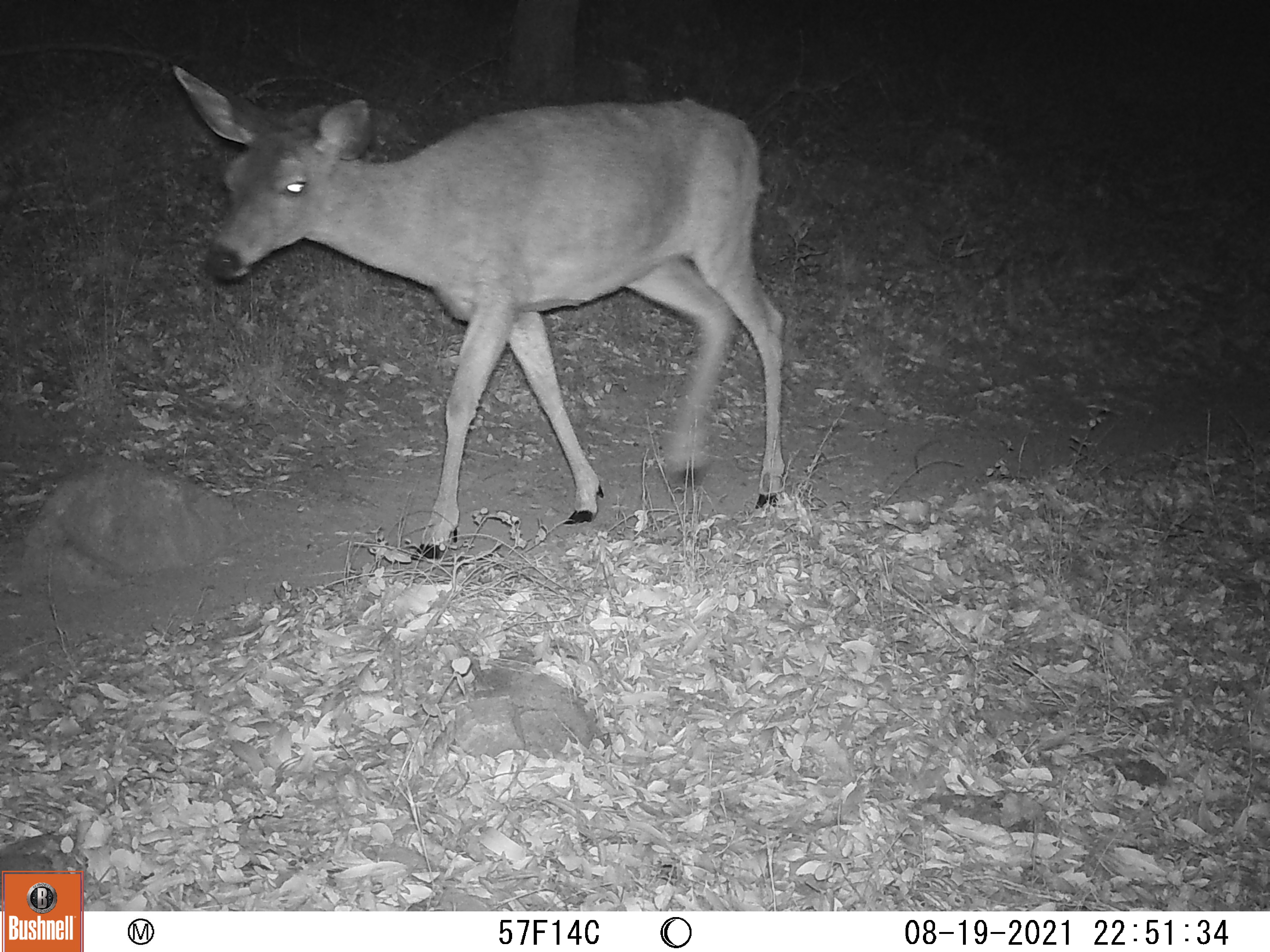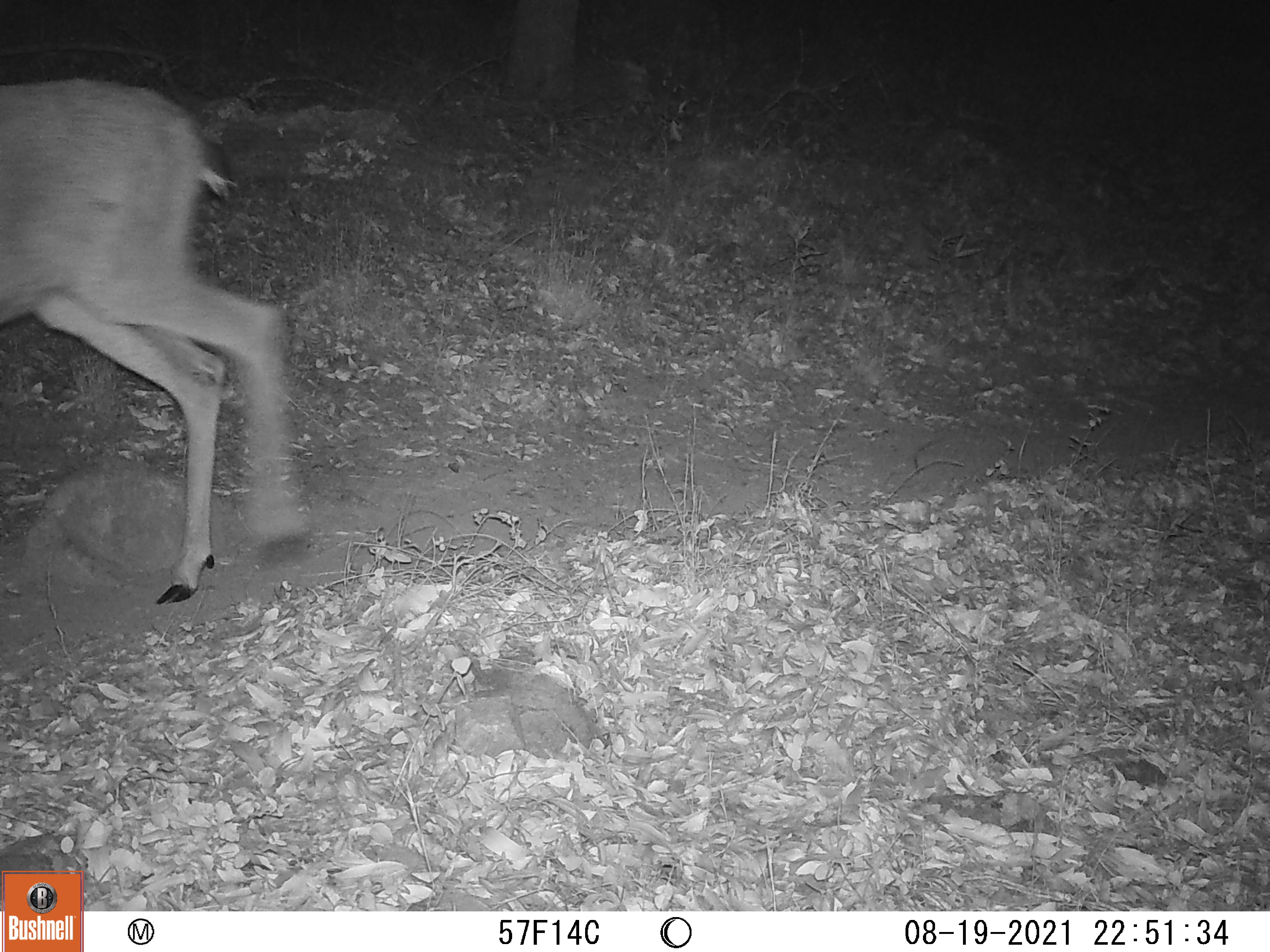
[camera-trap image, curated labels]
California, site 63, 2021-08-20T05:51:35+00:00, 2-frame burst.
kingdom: Animalia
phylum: Chordata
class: Mammalia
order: Artiodactyla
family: Cervidae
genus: Odocoileus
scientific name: Odocoileus hemionus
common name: mule deer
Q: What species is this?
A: Mule deer (Odocoileus hemionus).